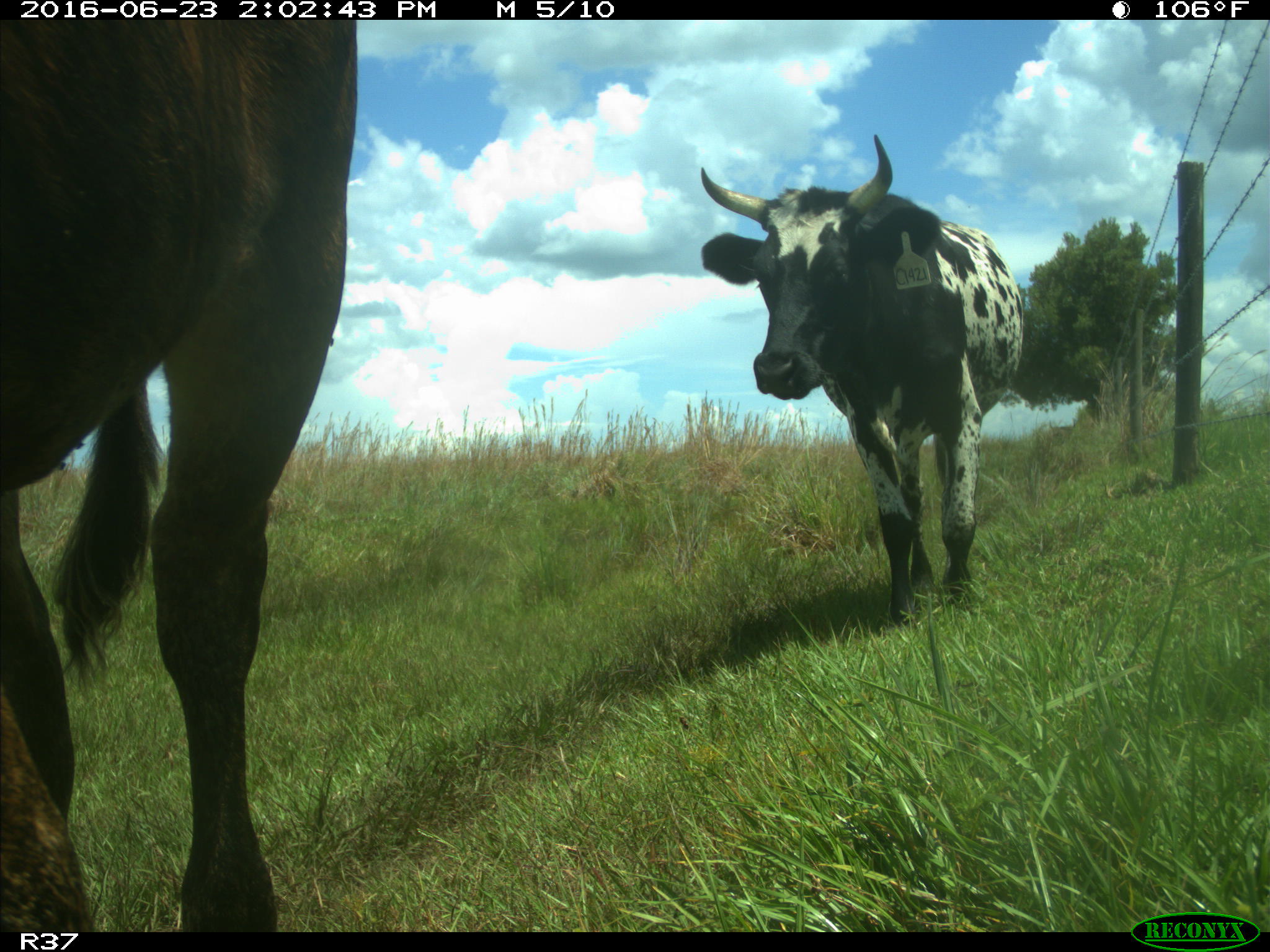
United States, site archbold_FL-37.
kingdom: Animalia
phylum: Chordata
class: Mammalia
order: Artiodactyla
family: Bovidae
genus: Bos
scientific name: Bos taurus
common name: domestic cow